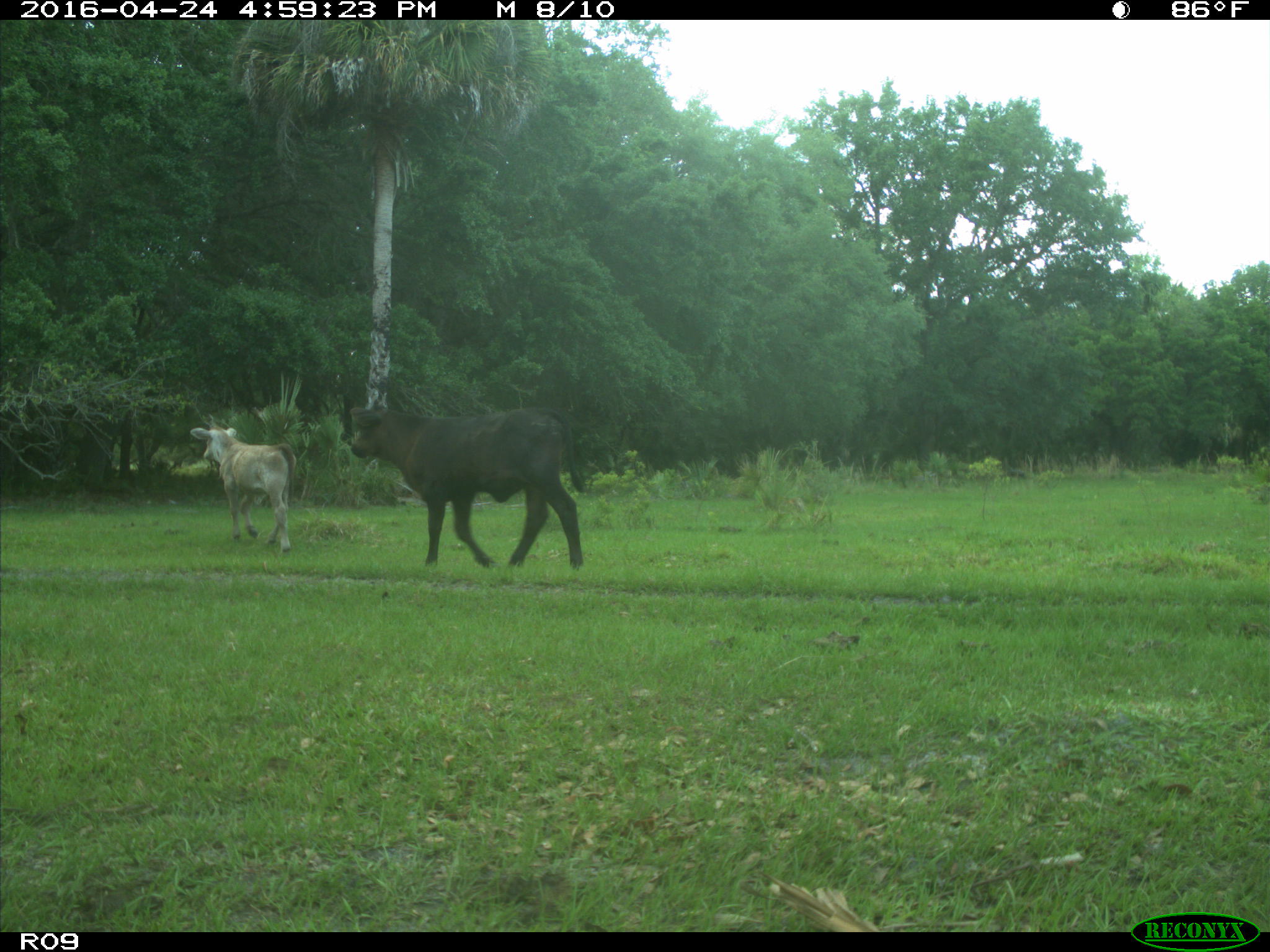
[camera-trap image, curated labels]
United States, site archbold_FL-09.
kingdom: Animalia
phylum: Chordata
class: Mammalia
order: Artiodactyla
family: Bovidae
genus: Bos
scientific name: Bos taurus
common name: domestic cow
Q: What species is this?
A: Bos taurus (domestic cow).